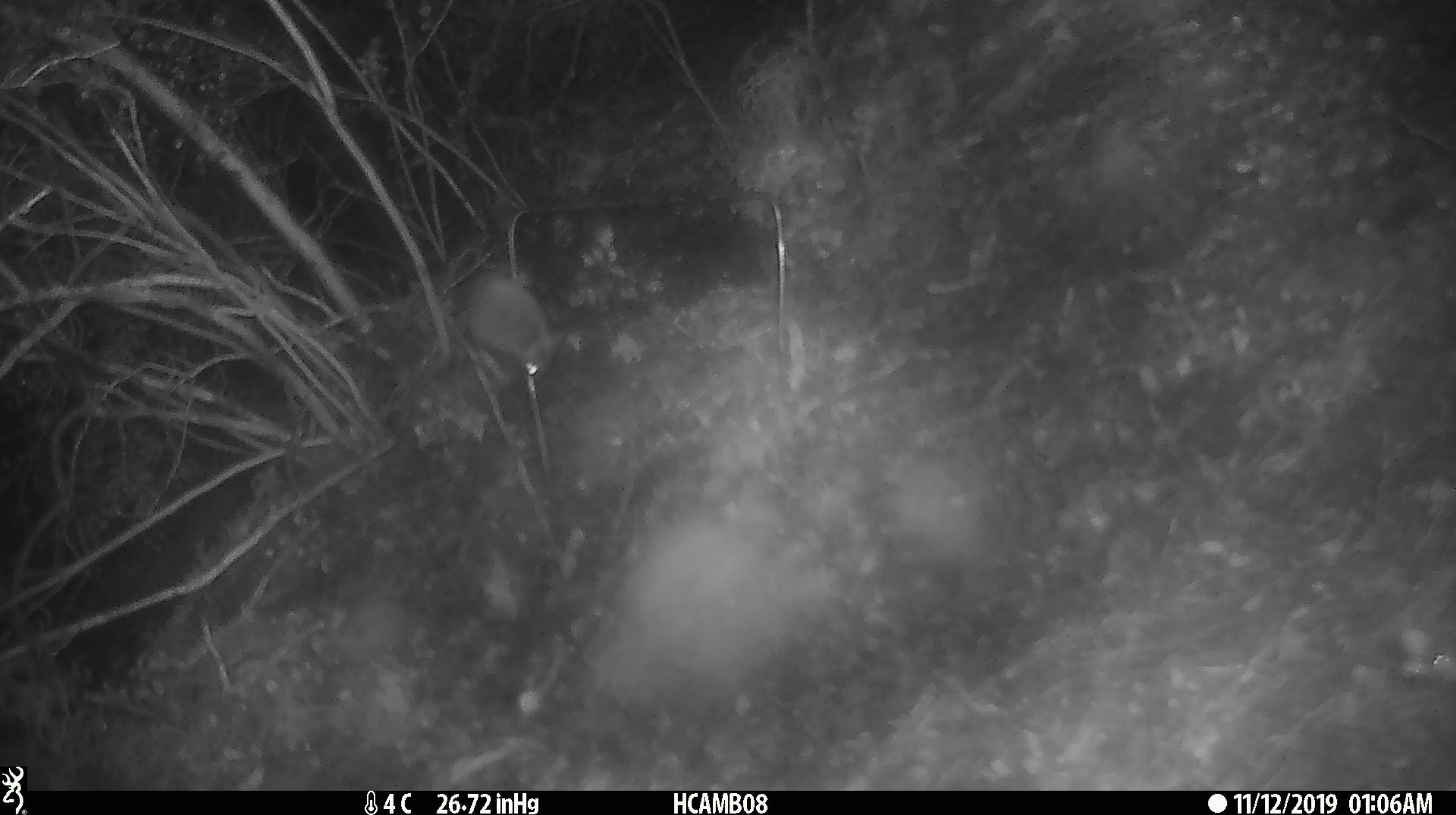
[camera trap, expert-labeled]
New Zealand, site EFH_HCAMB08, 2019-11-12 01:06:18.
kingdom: Animalia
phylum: Chordata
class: Mammalia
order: Rodentia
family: Muridae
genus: Mus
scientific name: Mus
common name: mouse